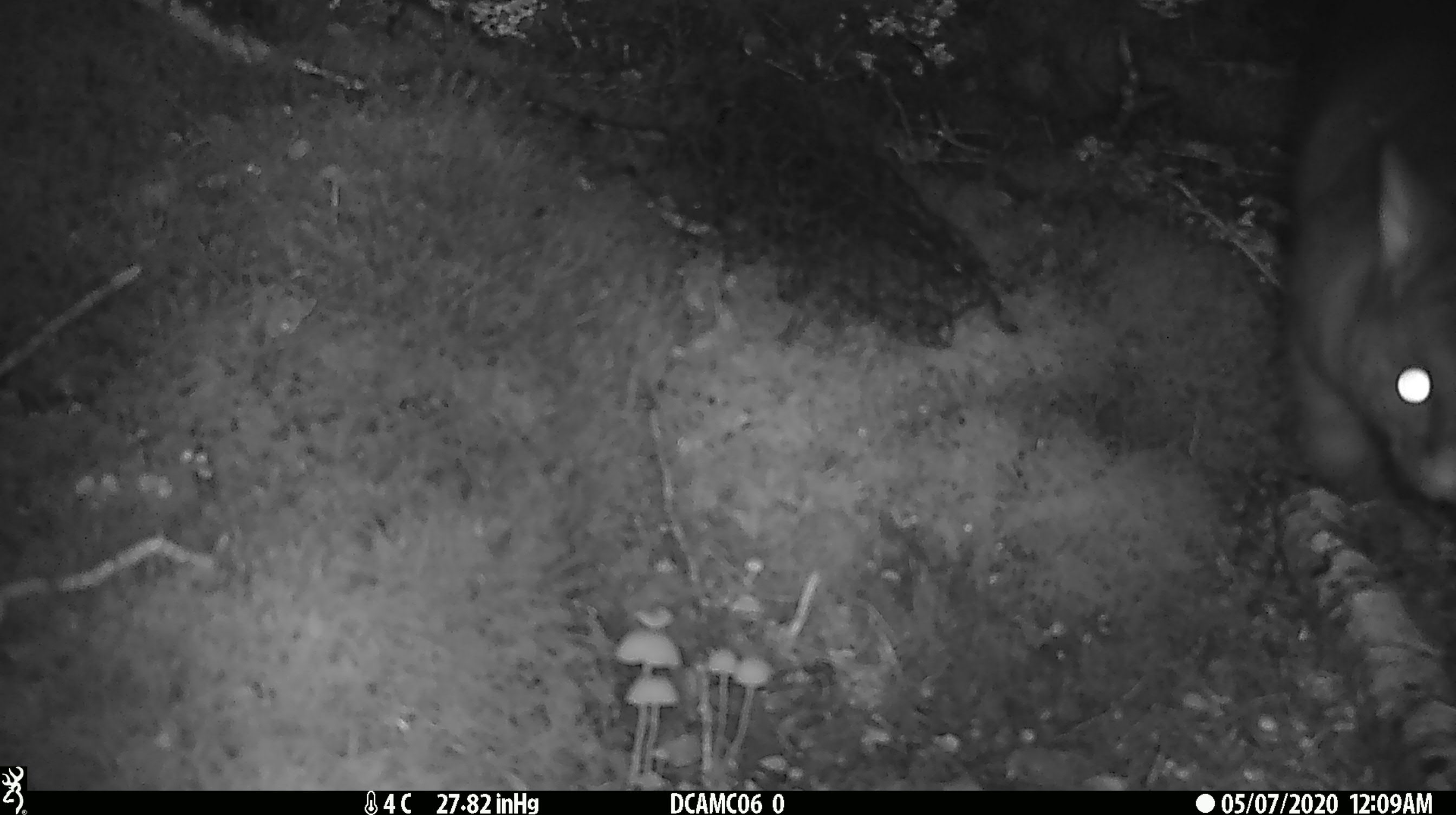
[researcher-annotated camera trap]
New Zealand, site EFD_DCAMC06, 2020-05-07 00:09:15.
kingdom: Animalia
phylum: Chordata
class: Mammalia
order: Diprotodontia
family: Phalangeridae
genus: Trichosurus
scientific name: Trichosurus vulpecula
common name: common brushtail possum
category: possum